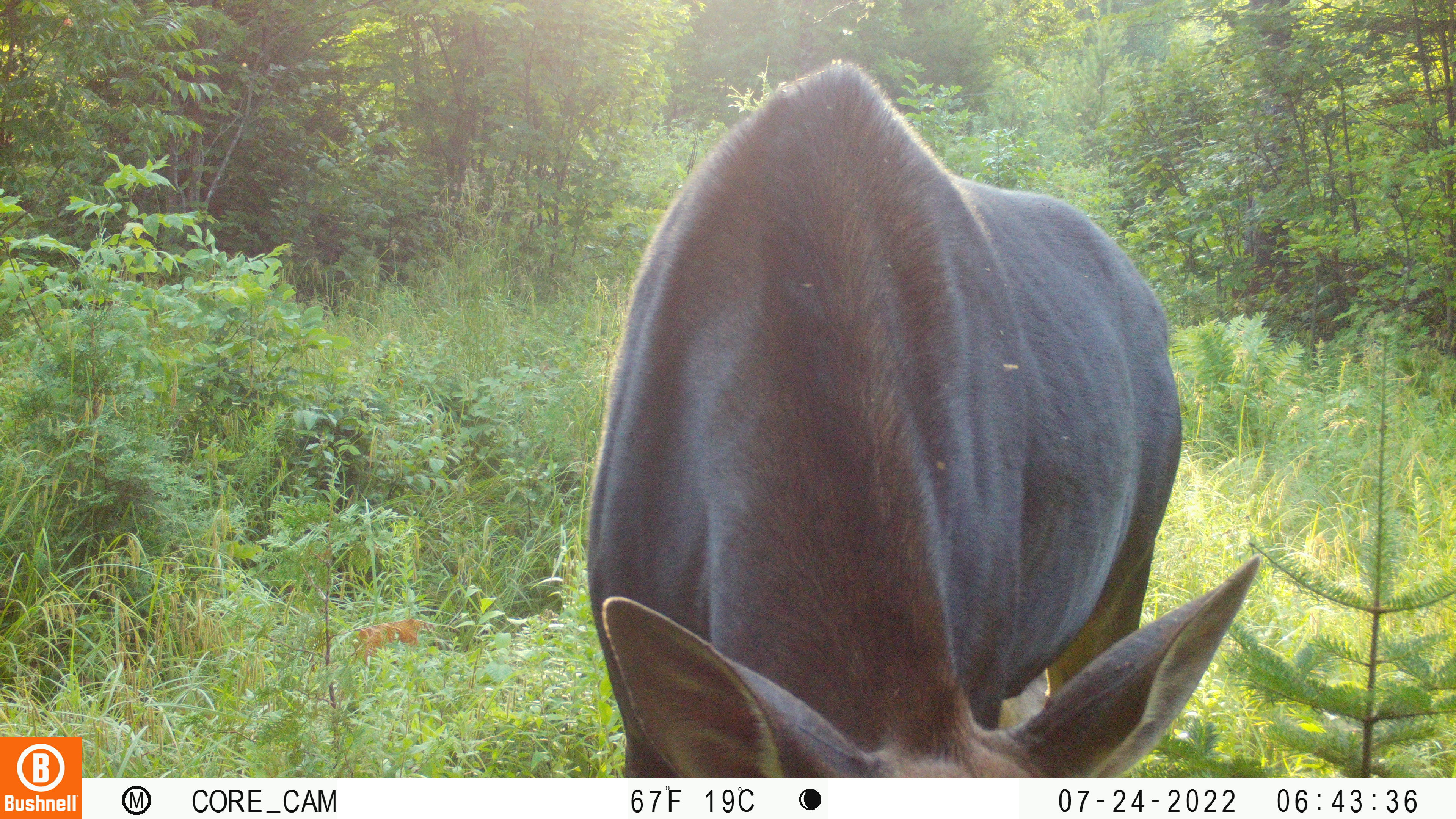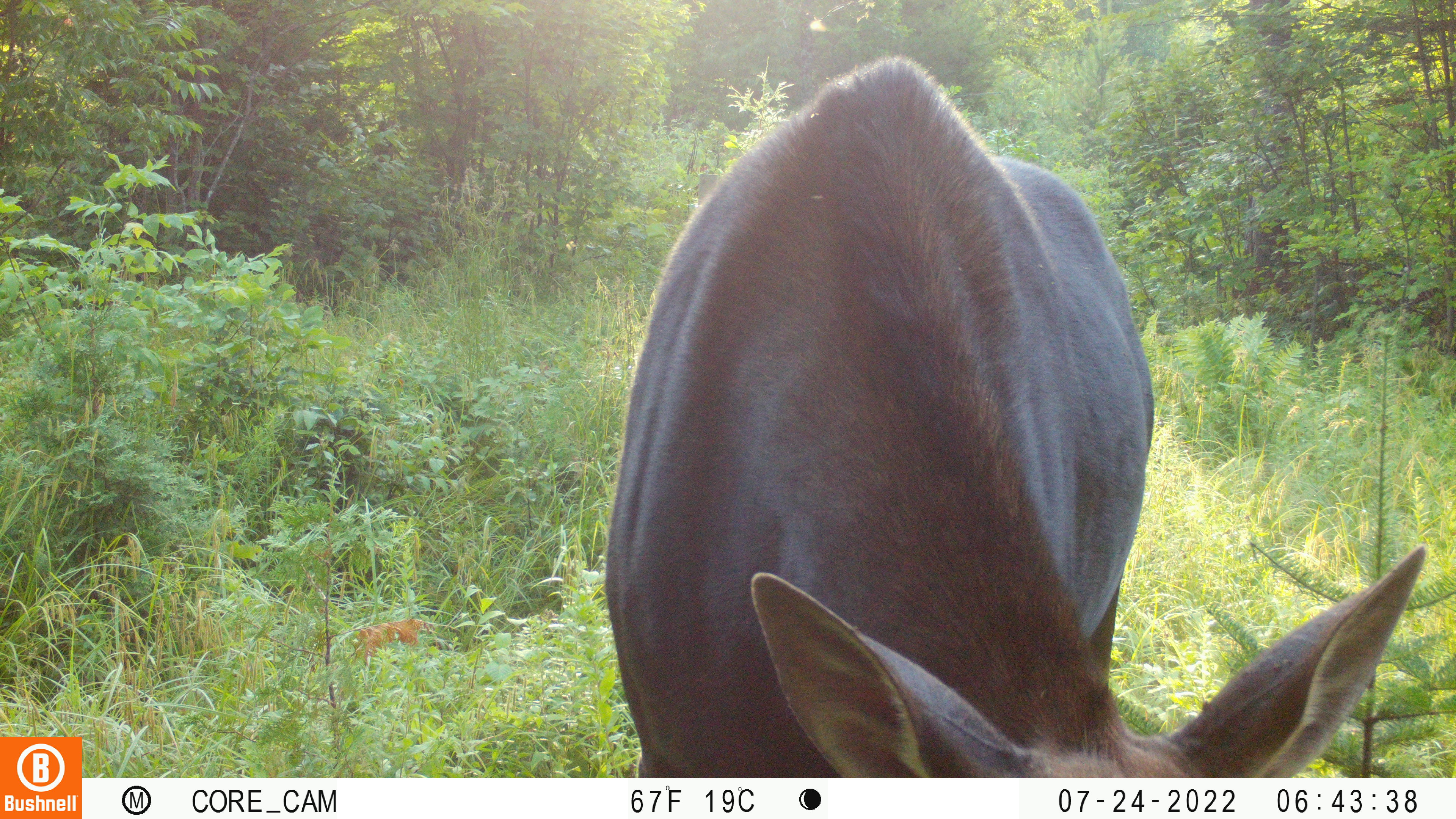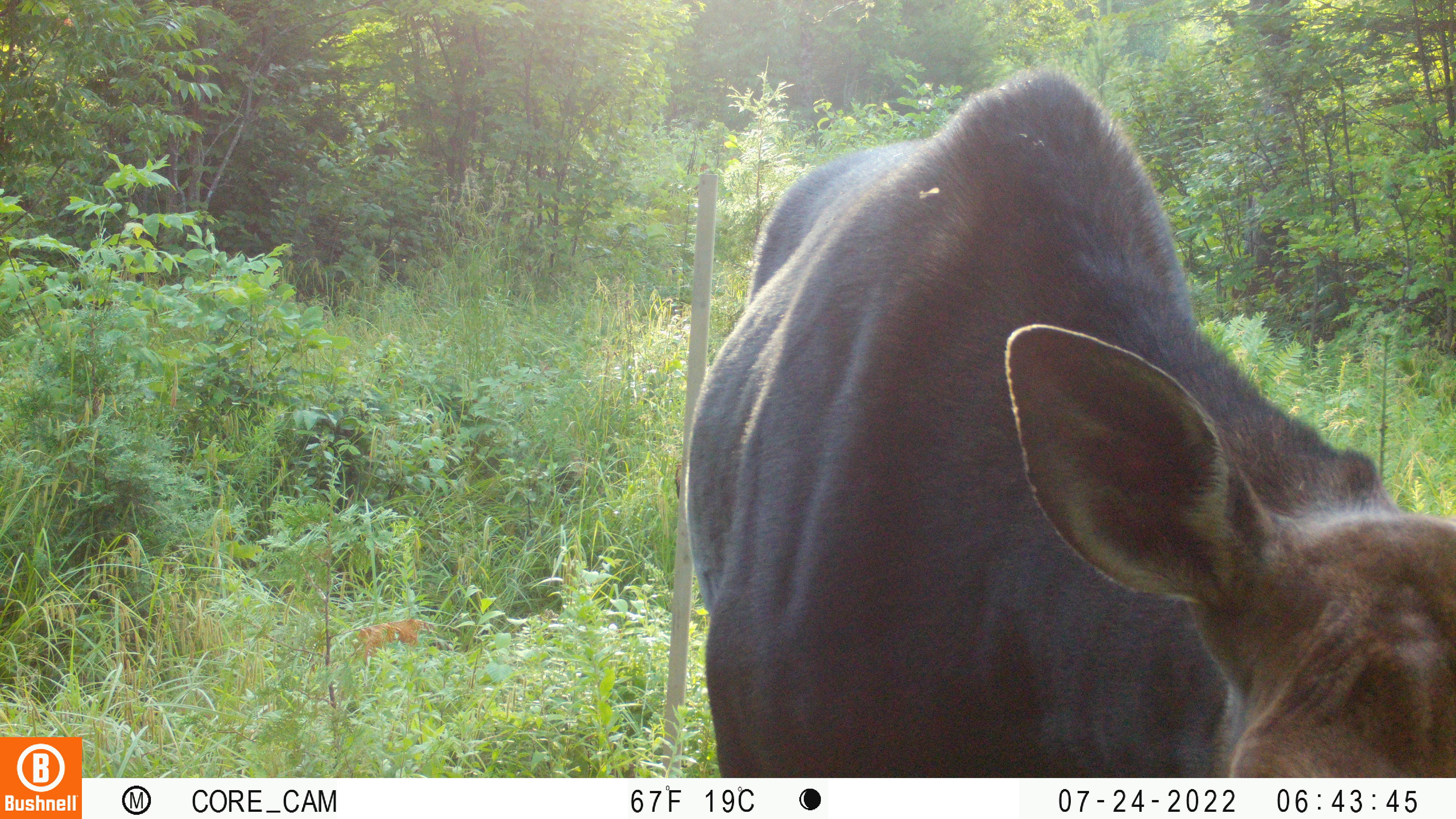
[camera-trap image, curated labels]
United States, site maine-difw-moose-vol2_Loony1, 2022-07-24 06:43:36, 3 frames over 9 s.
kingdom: Animalia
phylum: Chordata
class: Mammalia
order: Artiodactyla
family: Cervidae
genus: Alces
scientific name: Alces alces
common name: moose